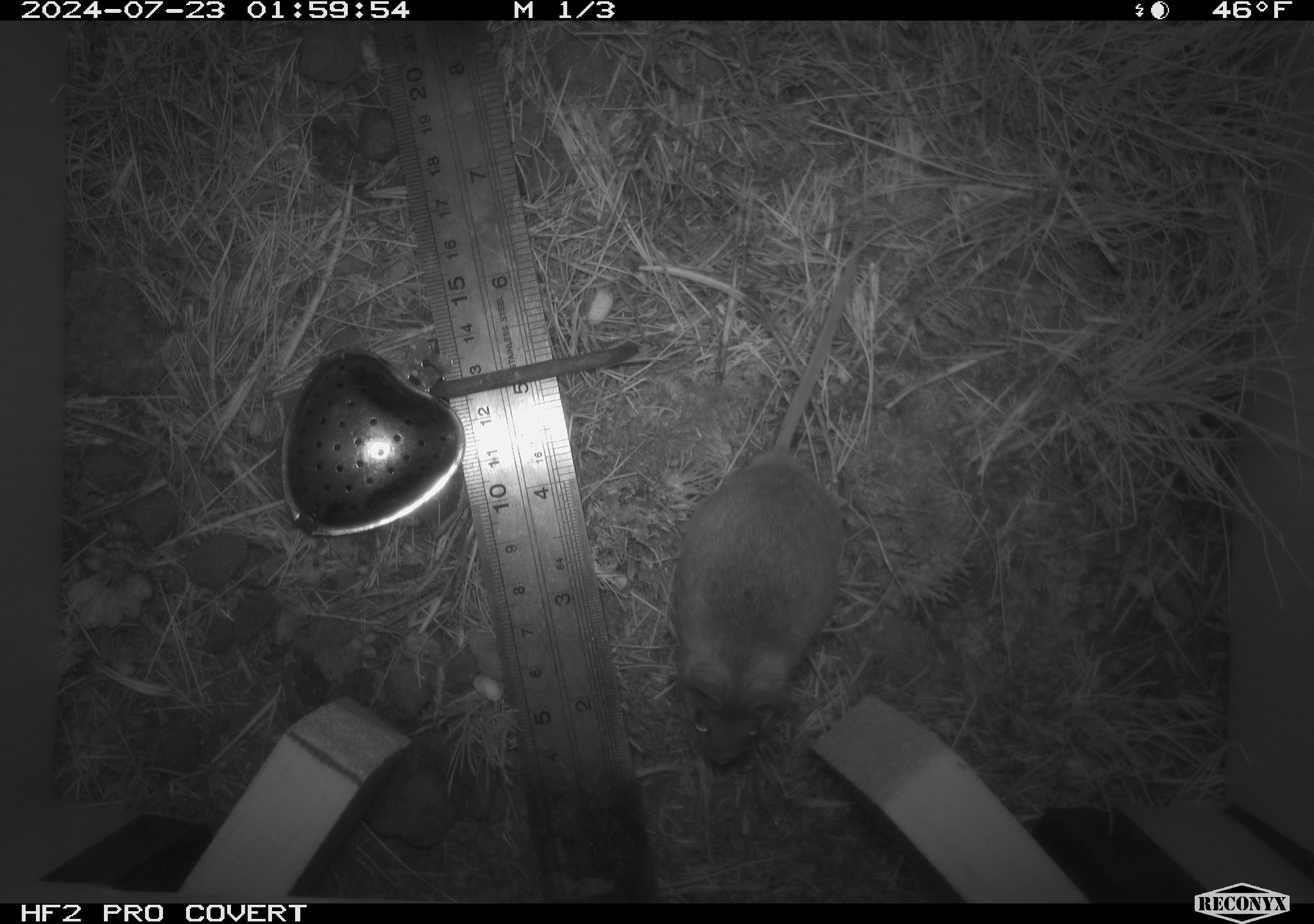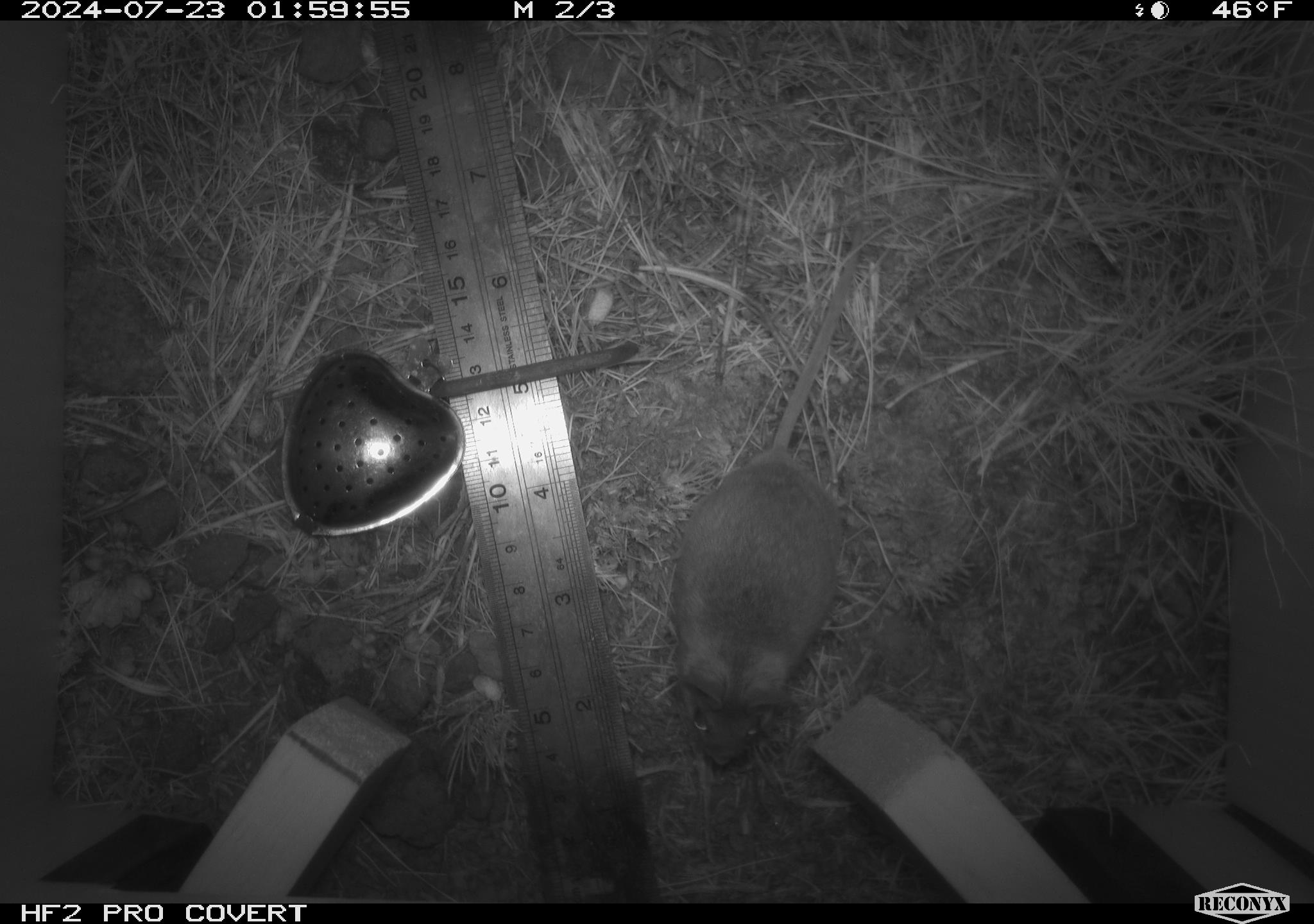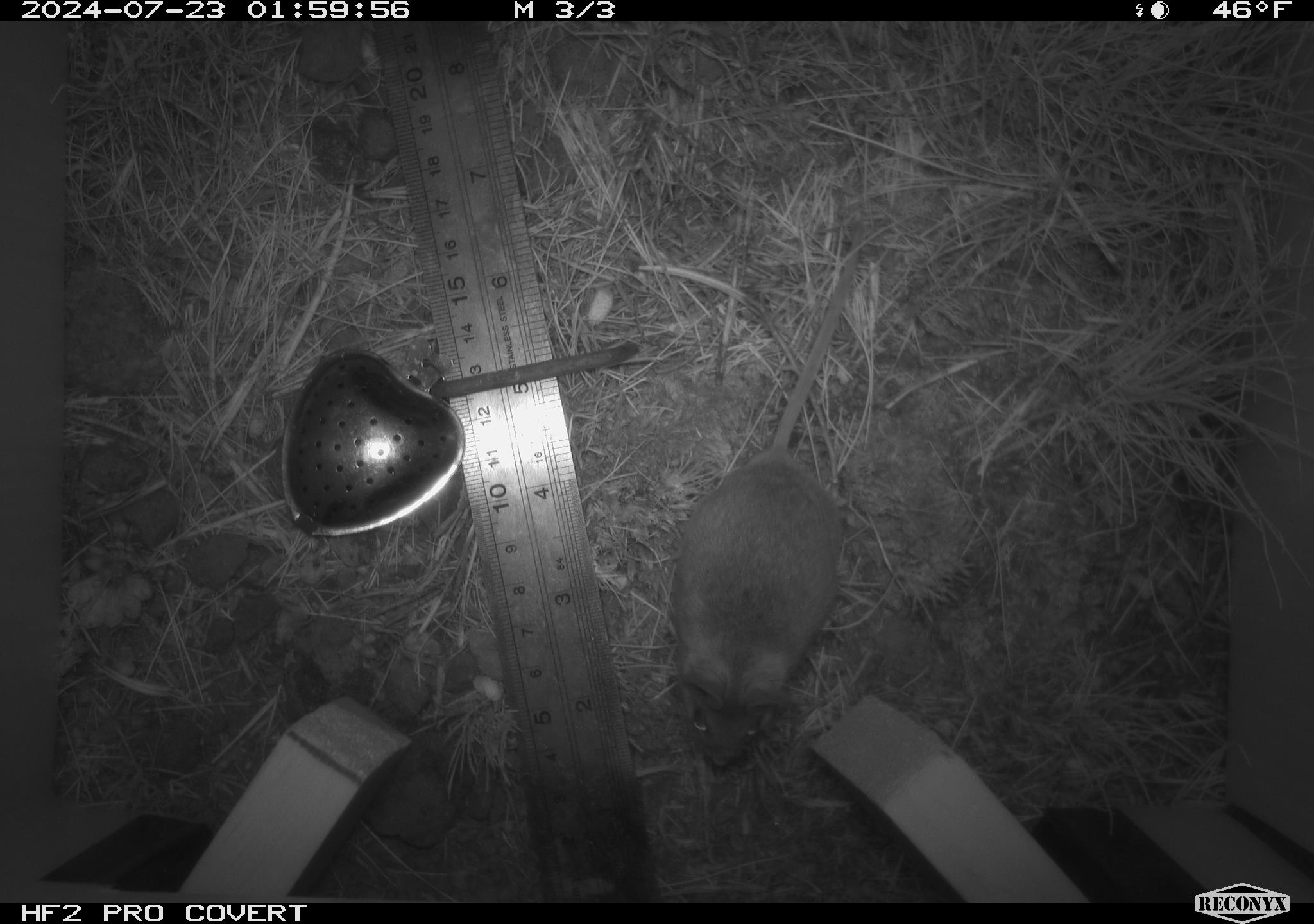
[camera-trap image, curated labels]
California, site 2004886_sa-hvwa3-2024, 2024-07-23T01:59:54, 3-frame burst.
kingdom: Animalia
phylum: Chordata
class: Mammalia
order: Rodentia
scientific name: Rodentia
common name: mouse species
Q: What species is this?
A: Mouse species (Rodentia).